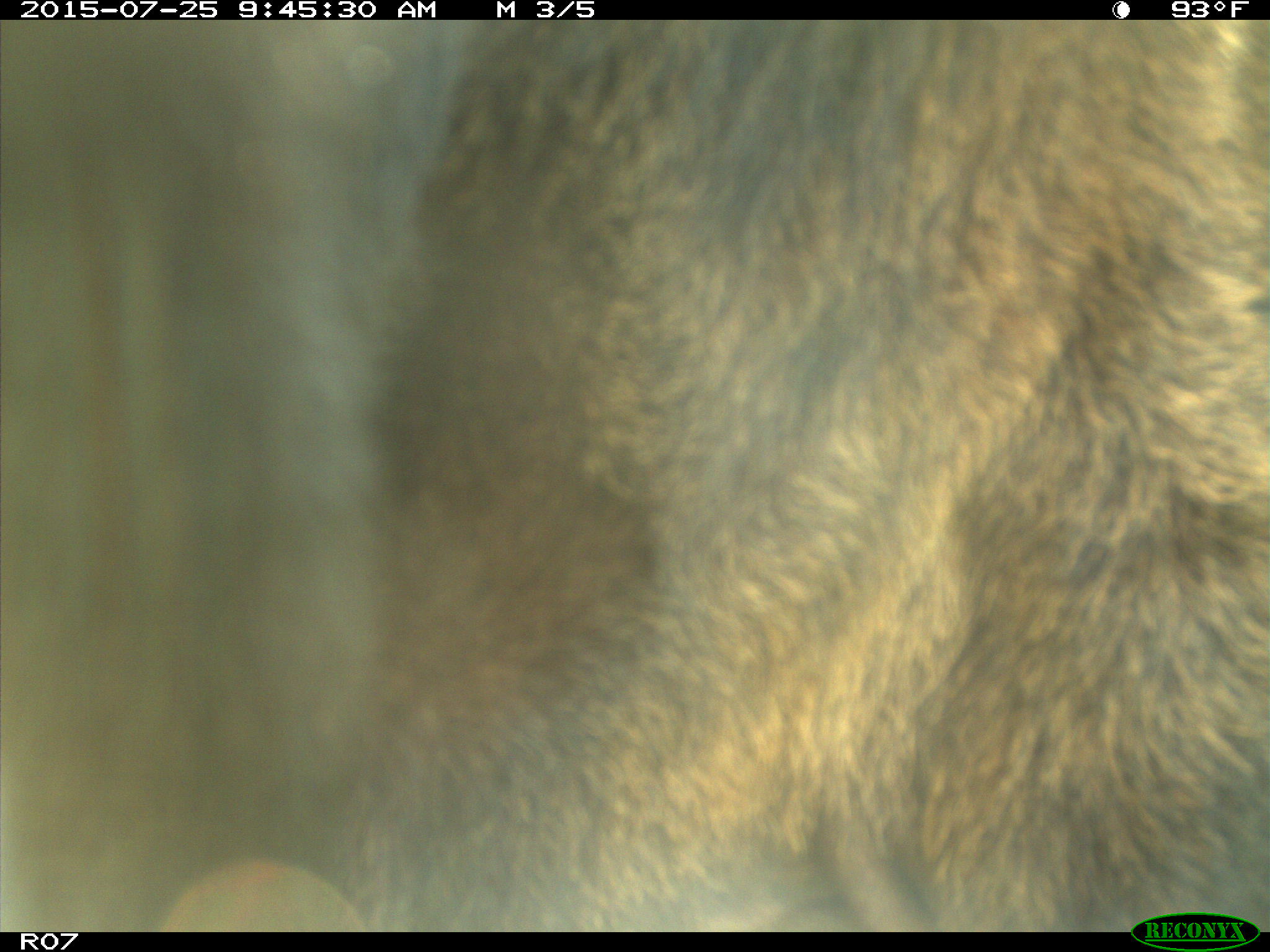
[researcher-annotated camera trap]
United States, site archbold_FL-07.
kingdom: Animalia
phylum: Chordata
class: Mammalia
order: Artiodactyla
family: Bovidae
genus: Bos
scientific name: Bos taurus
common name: domestic cow